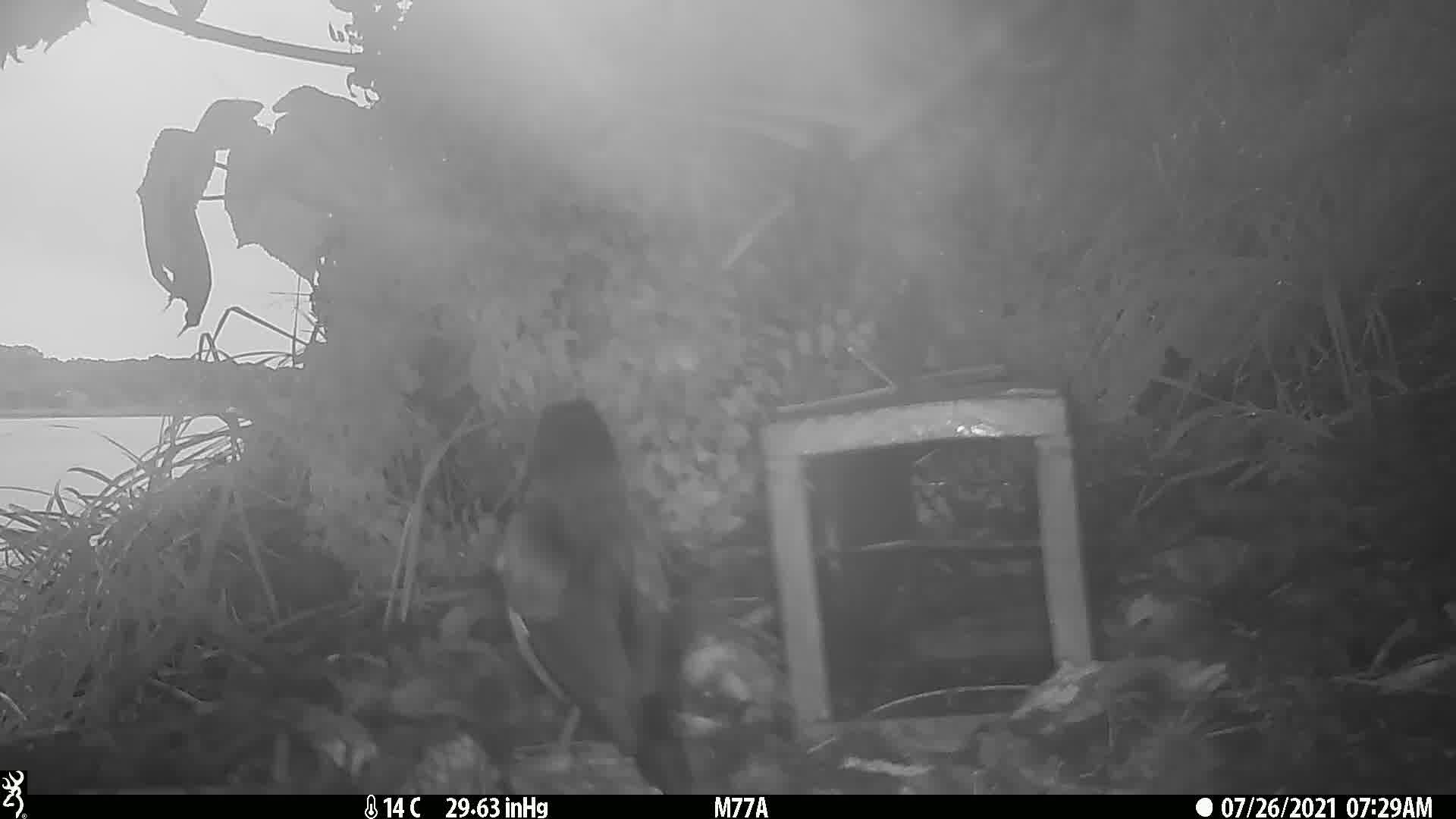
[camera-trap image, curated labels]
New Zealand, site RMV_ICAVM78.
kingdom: Animalia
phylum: Chordata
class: Aves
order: Passeriformes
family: Sturnidae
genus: Acridotheres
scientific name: Acridotheres tristis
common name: common myna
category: myna